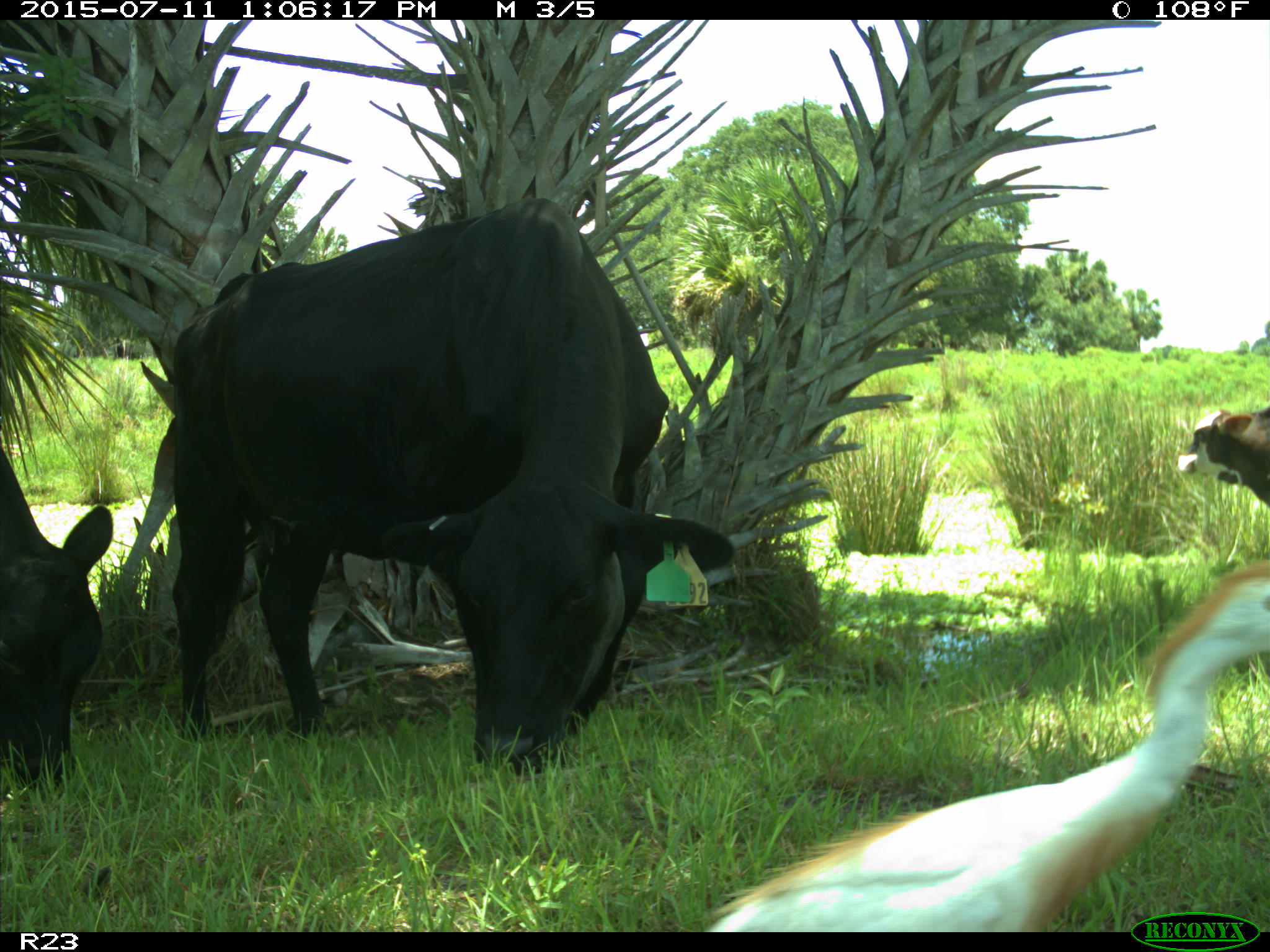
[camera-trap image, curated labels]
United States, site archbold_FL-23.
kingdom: Animalia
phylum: Chordata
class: Mammalia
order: Artiodactyla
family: Bovidae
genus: Bos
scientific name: Bos taurus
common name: domestic cow